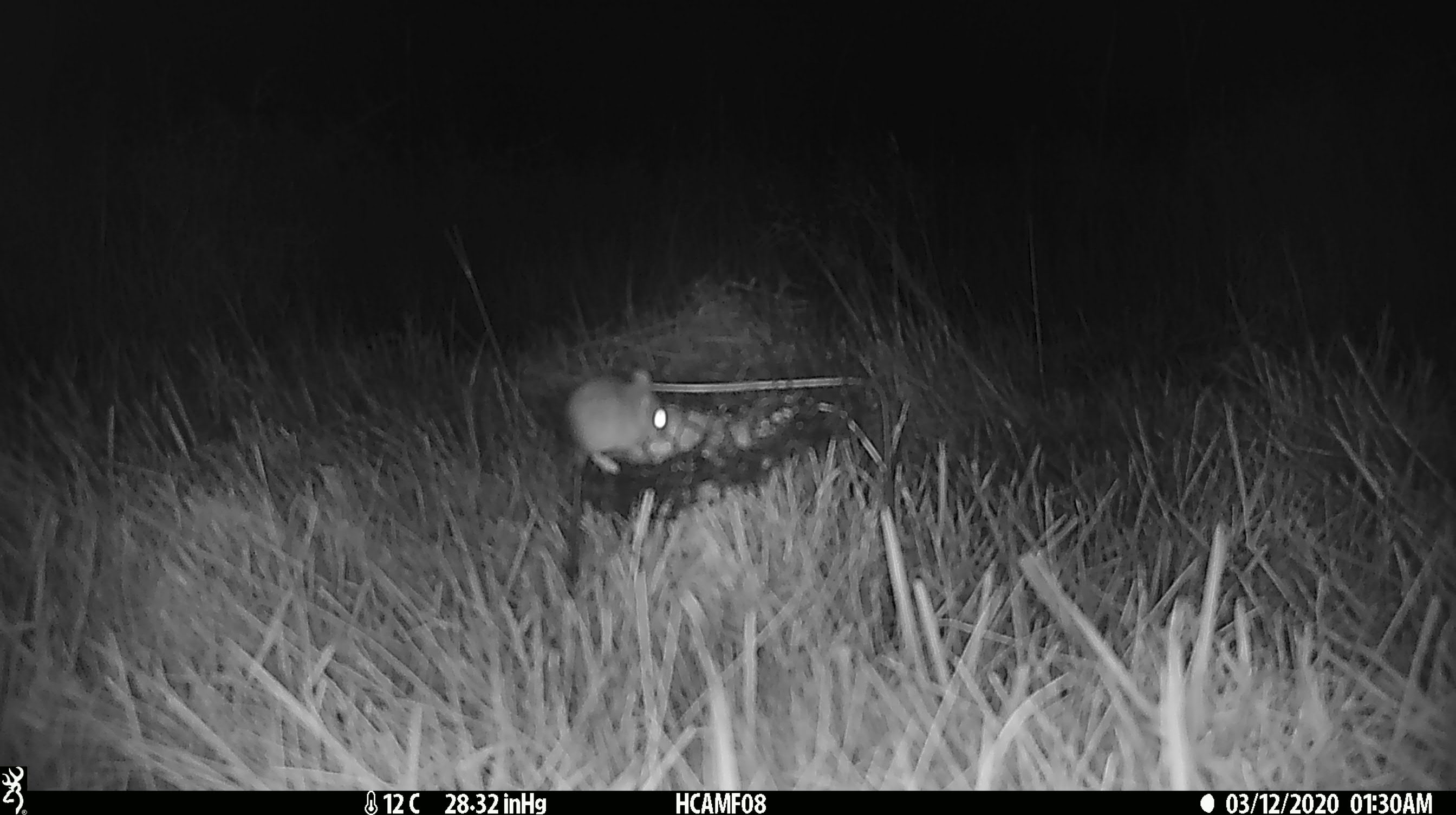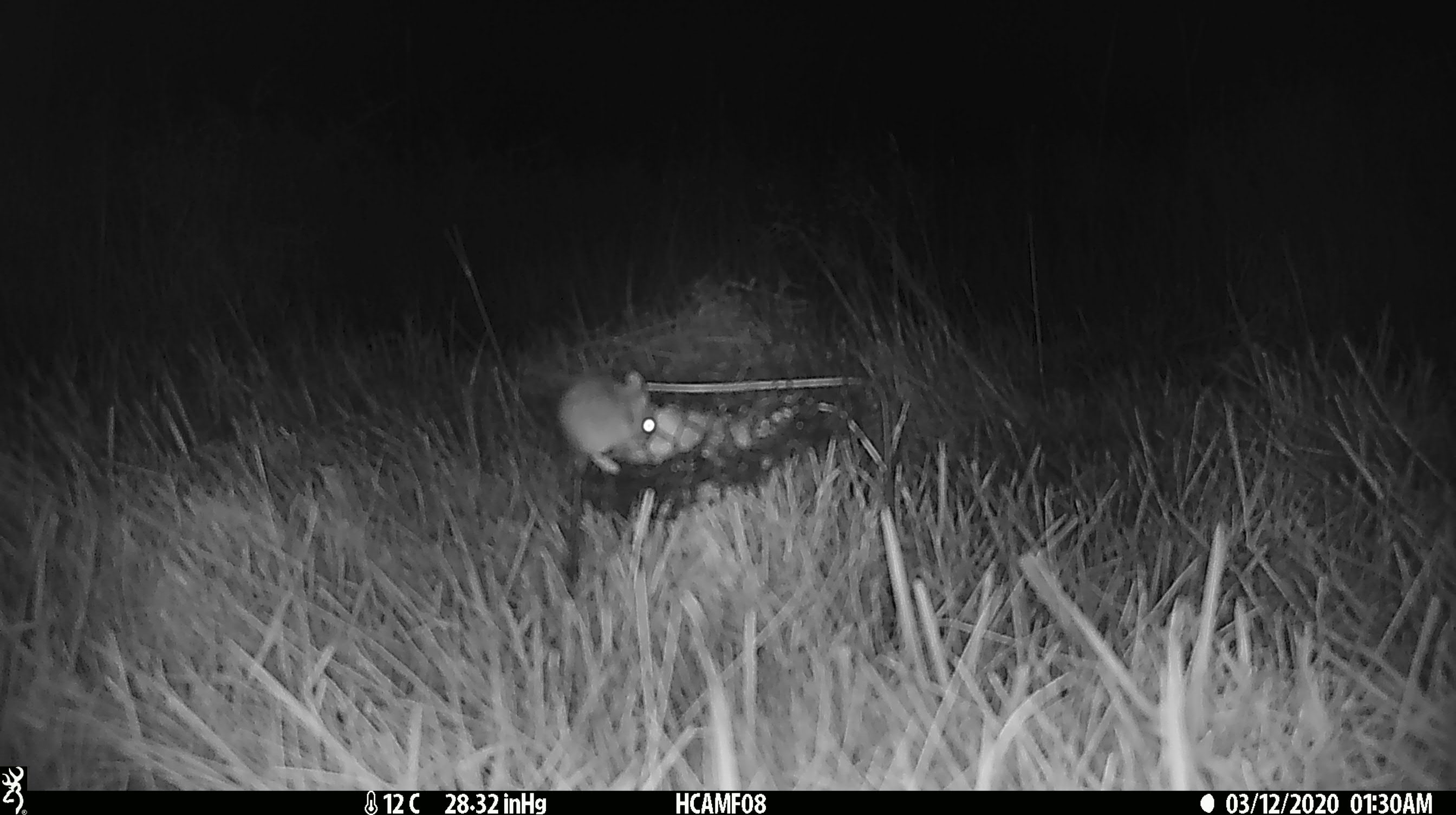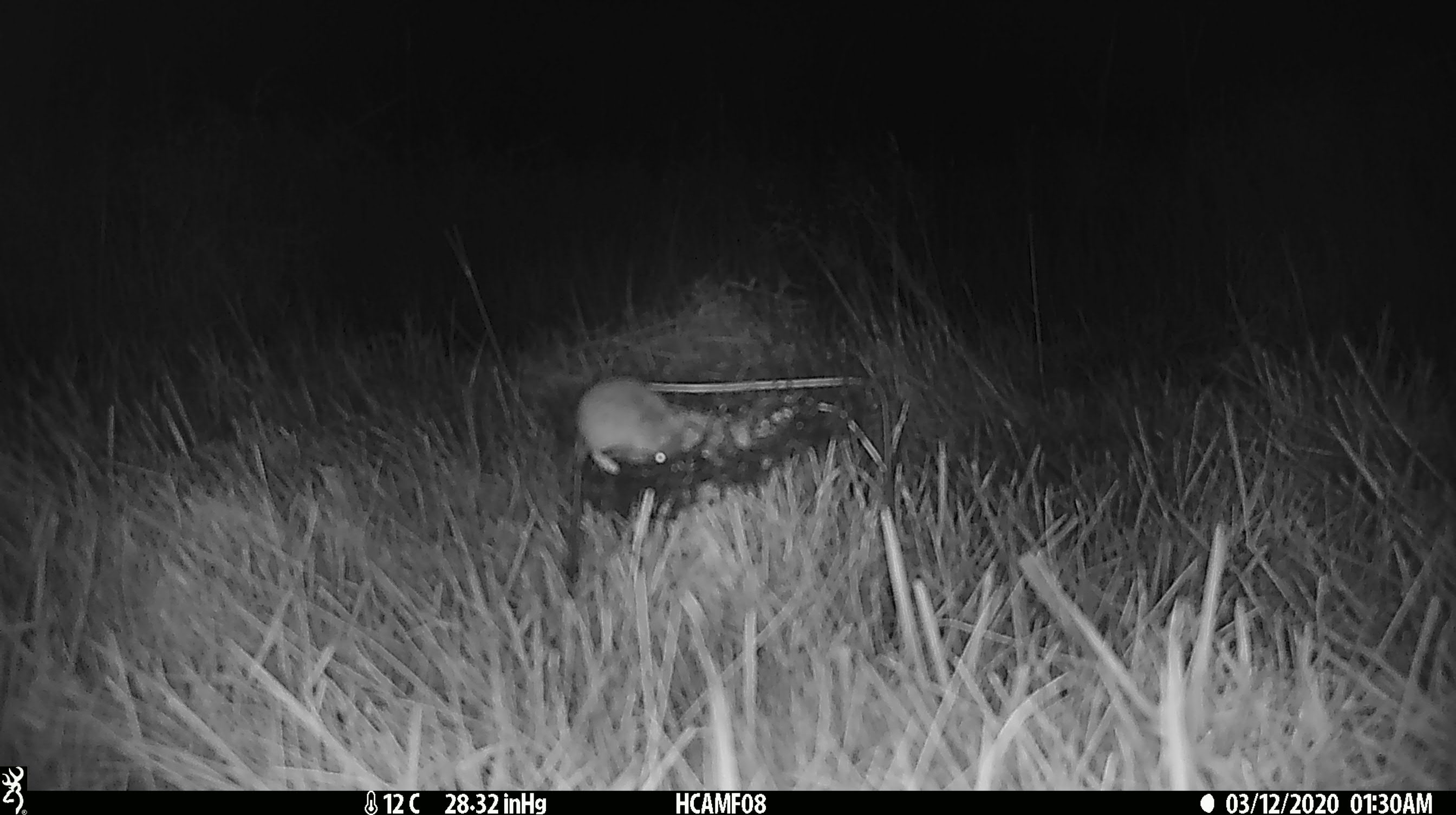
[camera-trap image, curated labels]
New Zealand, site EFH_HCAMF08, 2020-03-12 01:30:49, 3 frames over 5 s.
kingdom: Animalia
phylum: Chordata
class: Mammalia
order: Rodentia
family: Muridae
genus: Mus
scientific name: Mus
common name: mouse